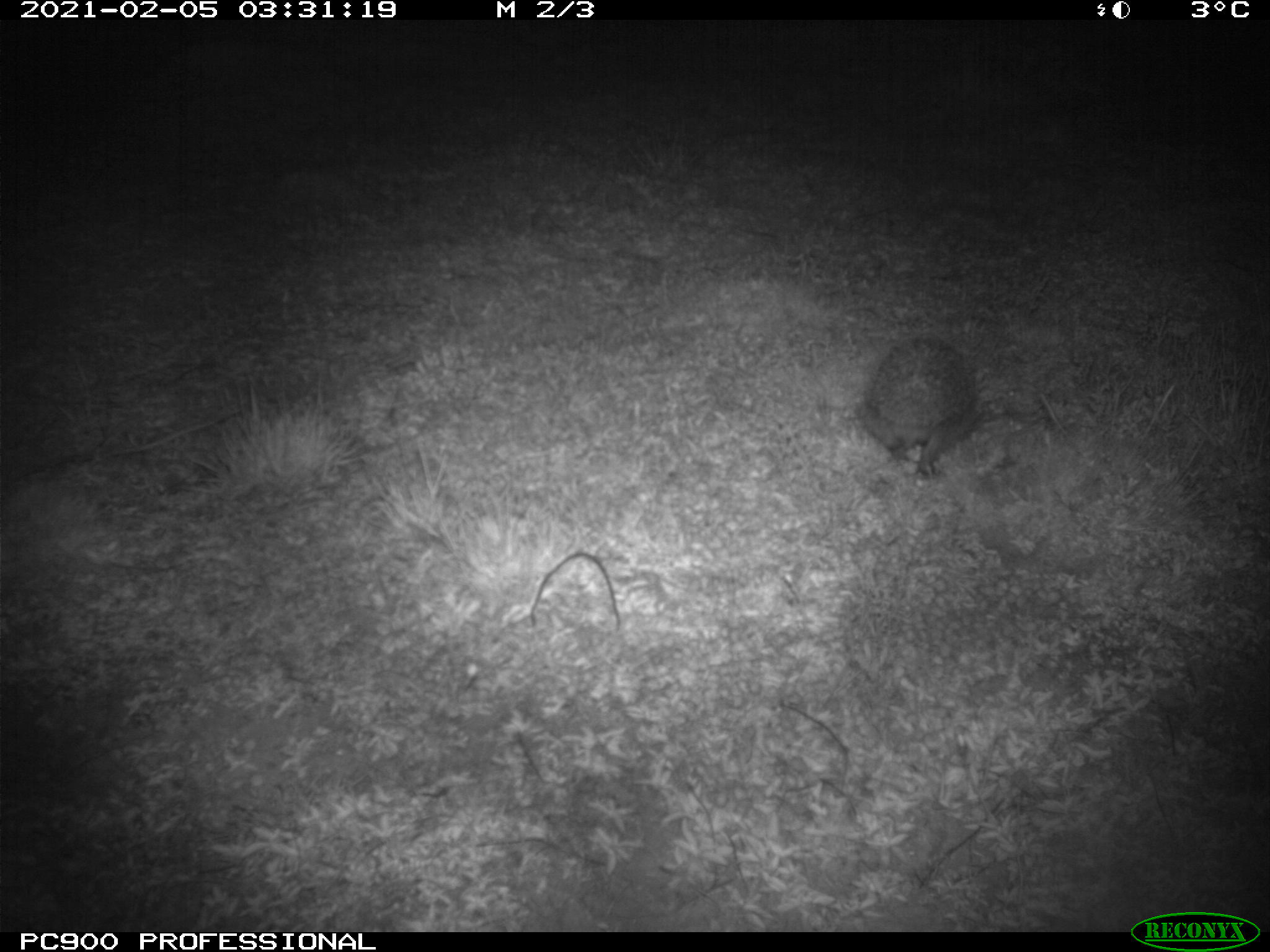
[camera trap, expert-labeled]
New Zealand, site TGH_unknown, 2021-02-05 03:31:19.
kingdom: Animalia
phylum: Chordata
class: Mammalia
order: Eulipotyphla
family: Erinaceidae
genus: Erinaceus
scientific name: Erinaceus europaeus europaeus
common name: european hedgehog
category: hedgehog